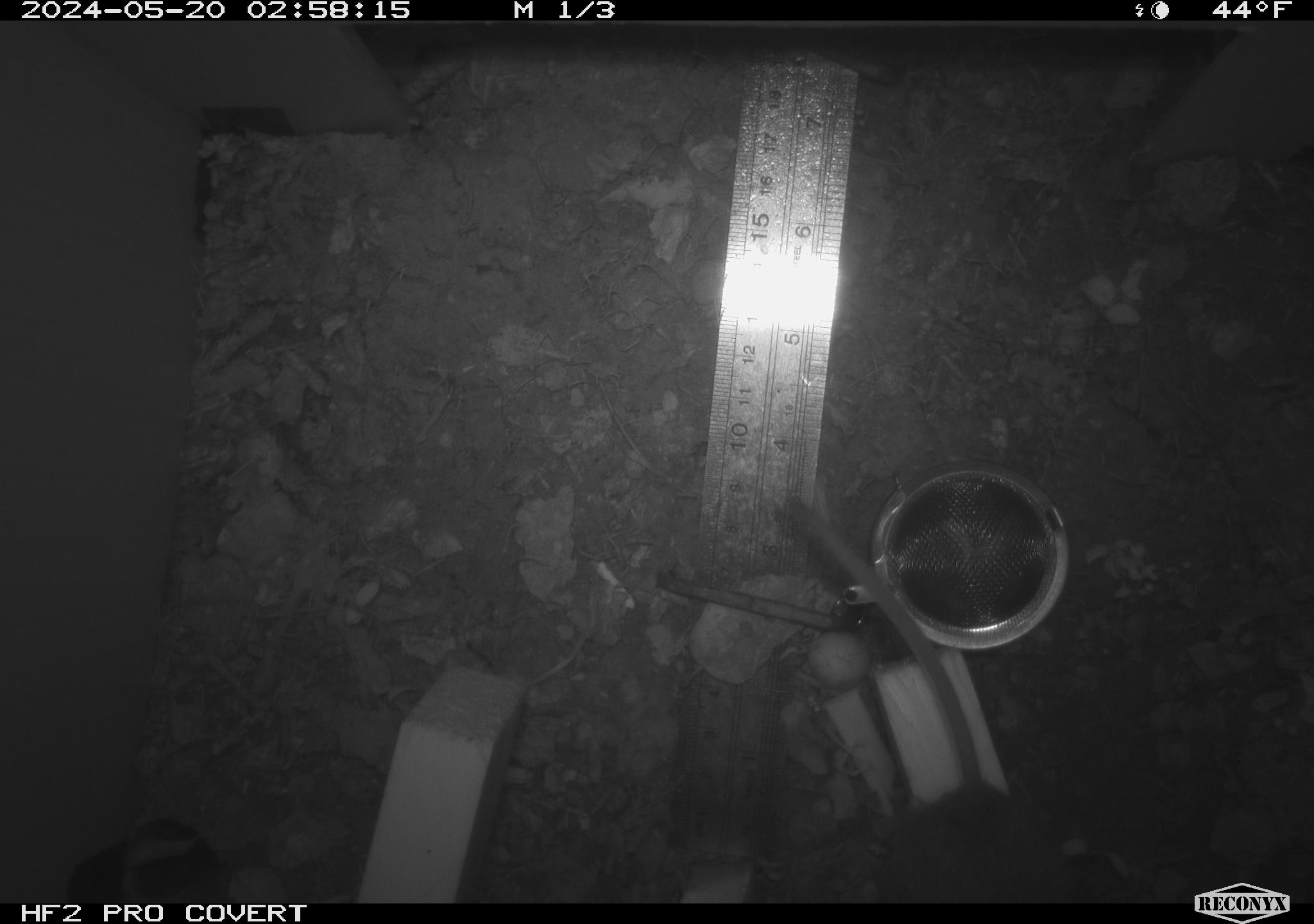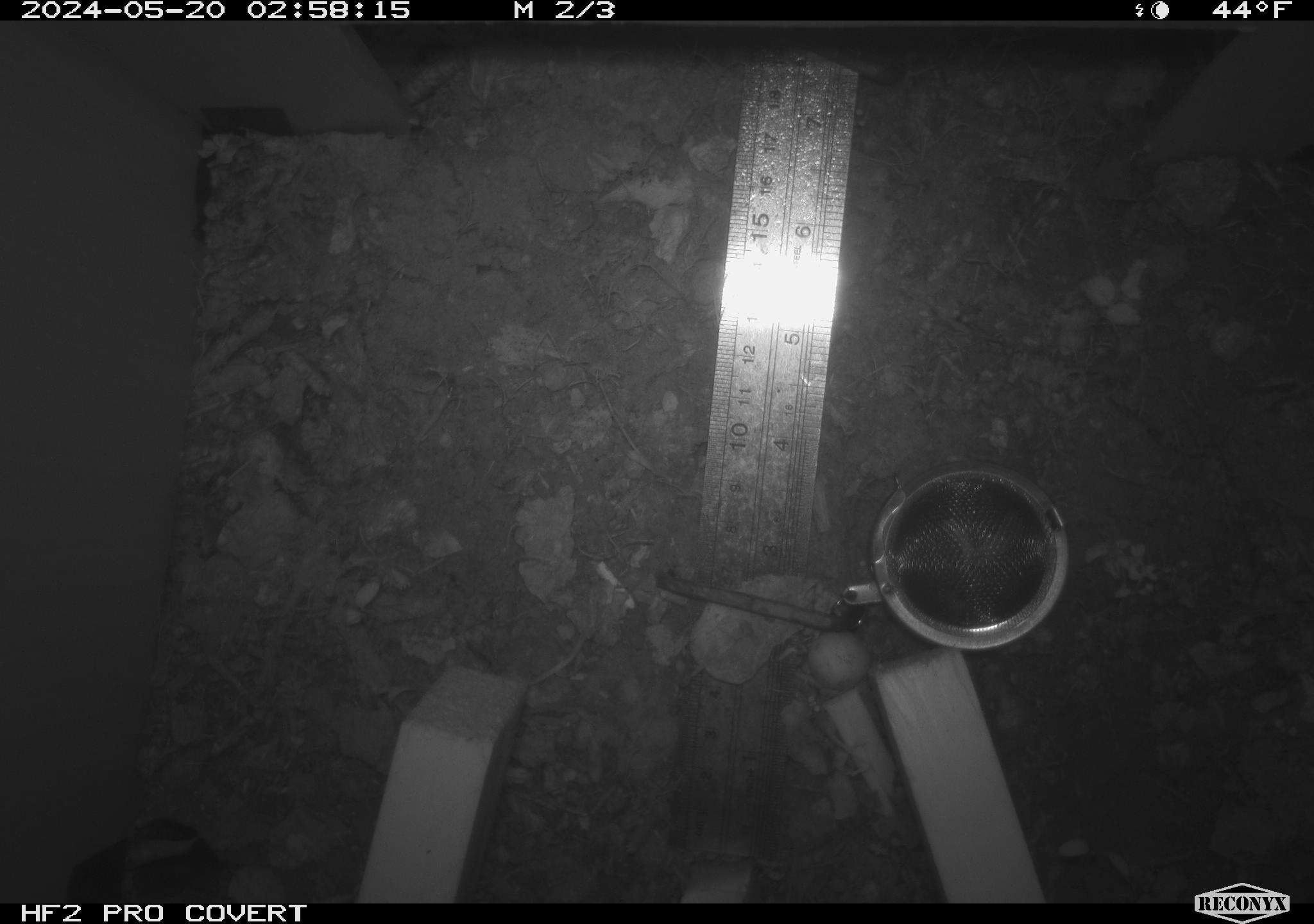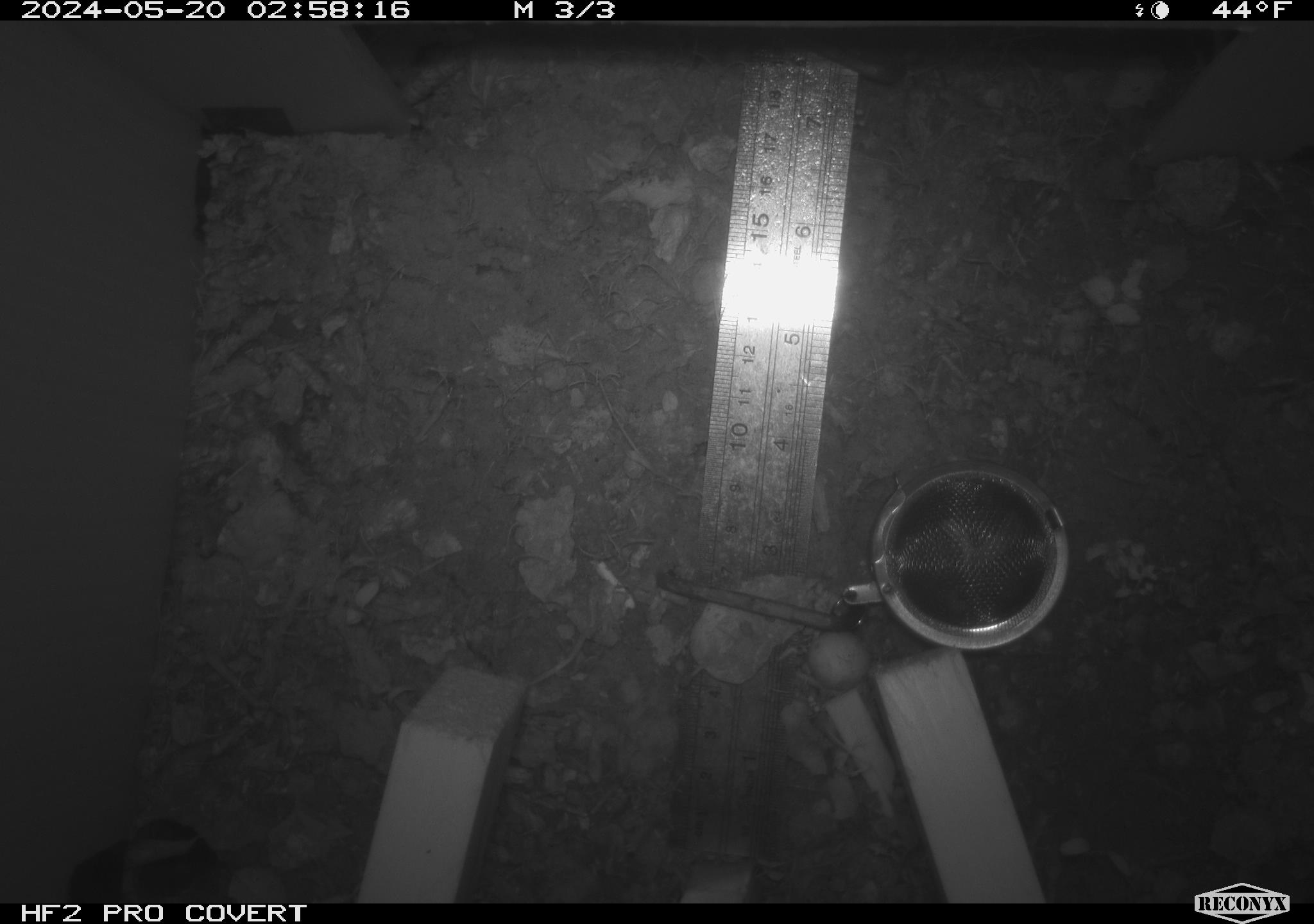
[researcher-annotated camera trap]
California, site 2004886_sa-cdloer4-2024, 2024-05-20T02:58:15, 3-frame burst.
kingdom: Animalia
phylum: Chordata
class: Mammalia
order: Rodentia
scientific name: Rodentia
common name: rodent